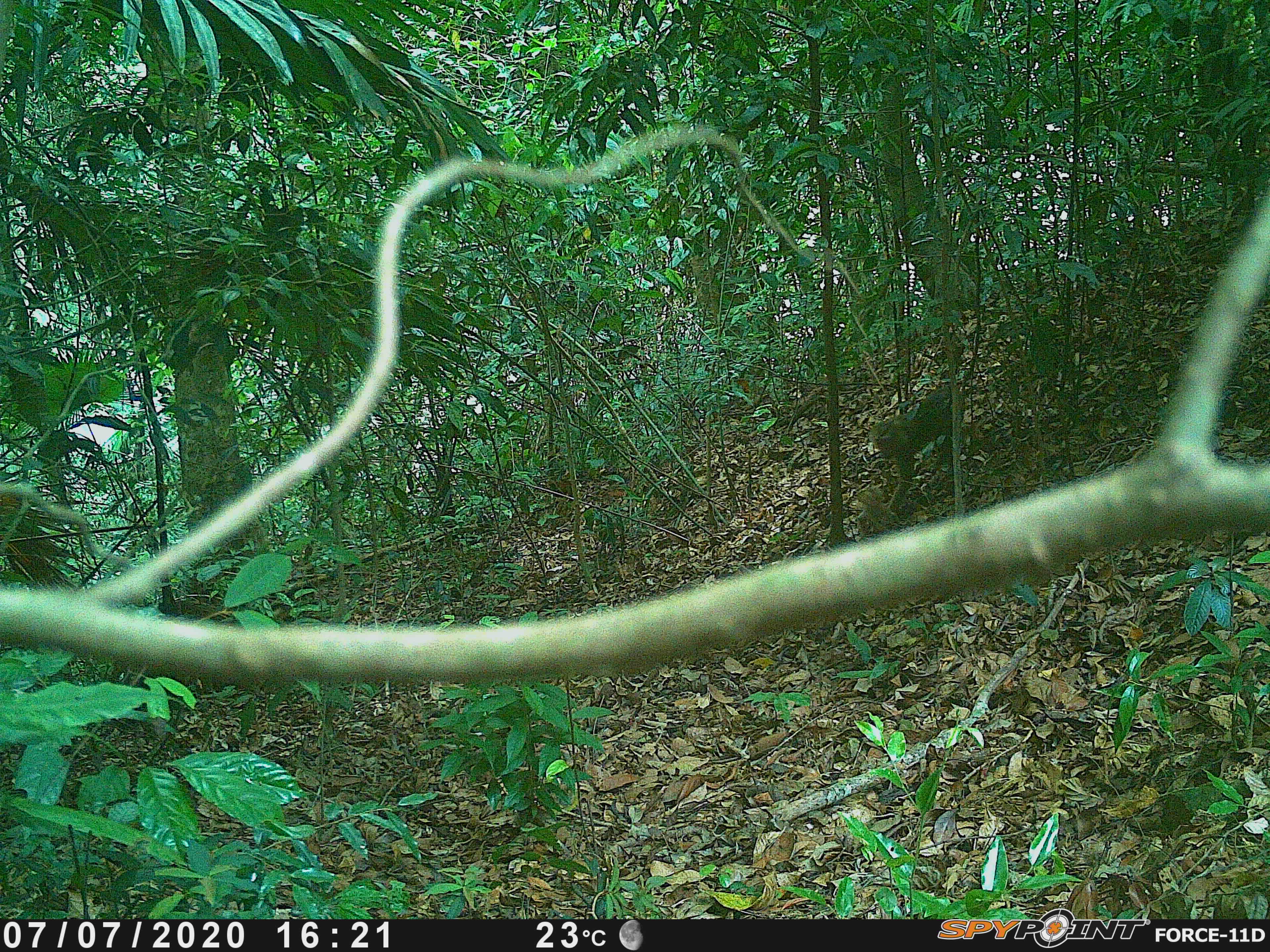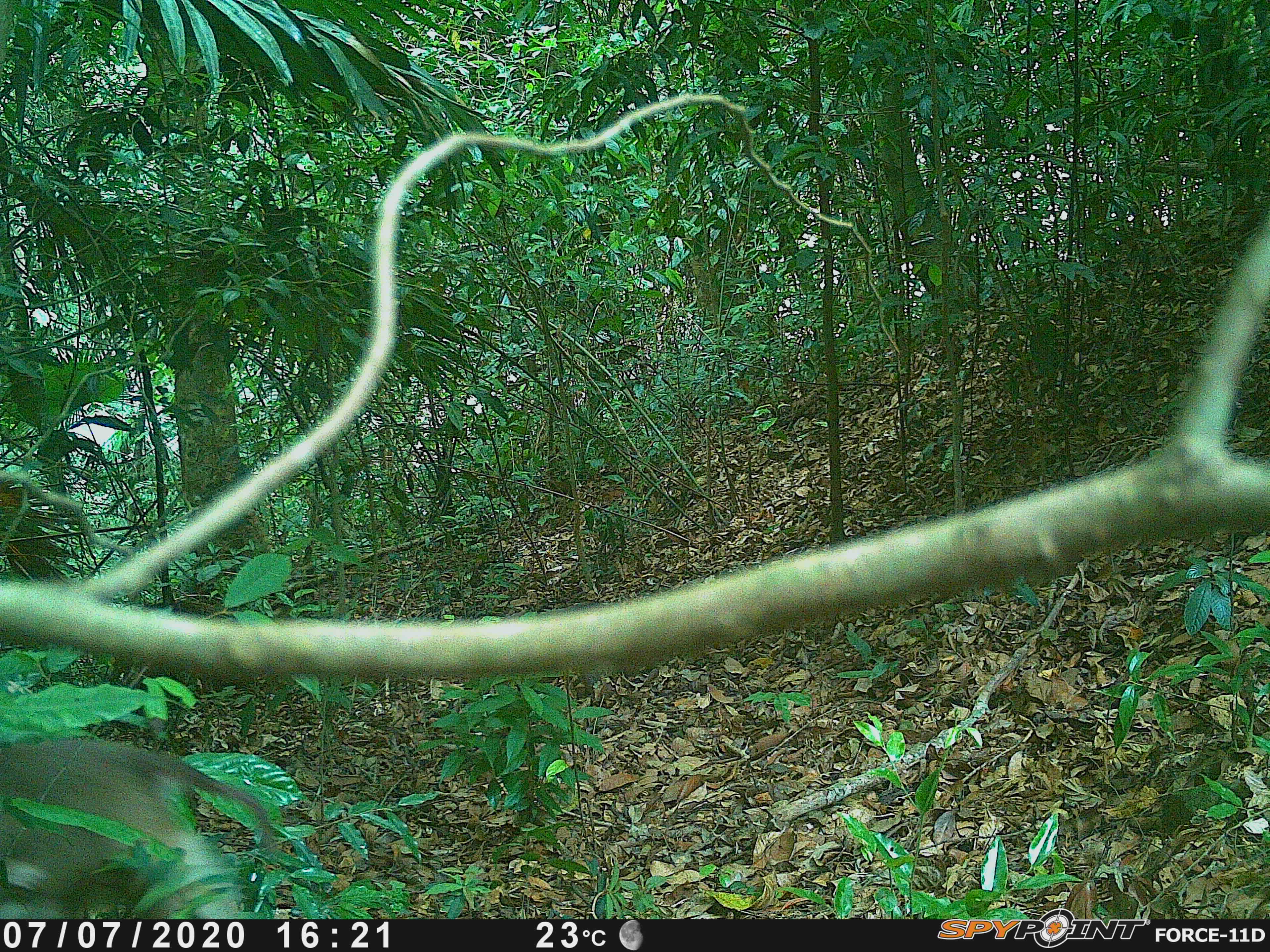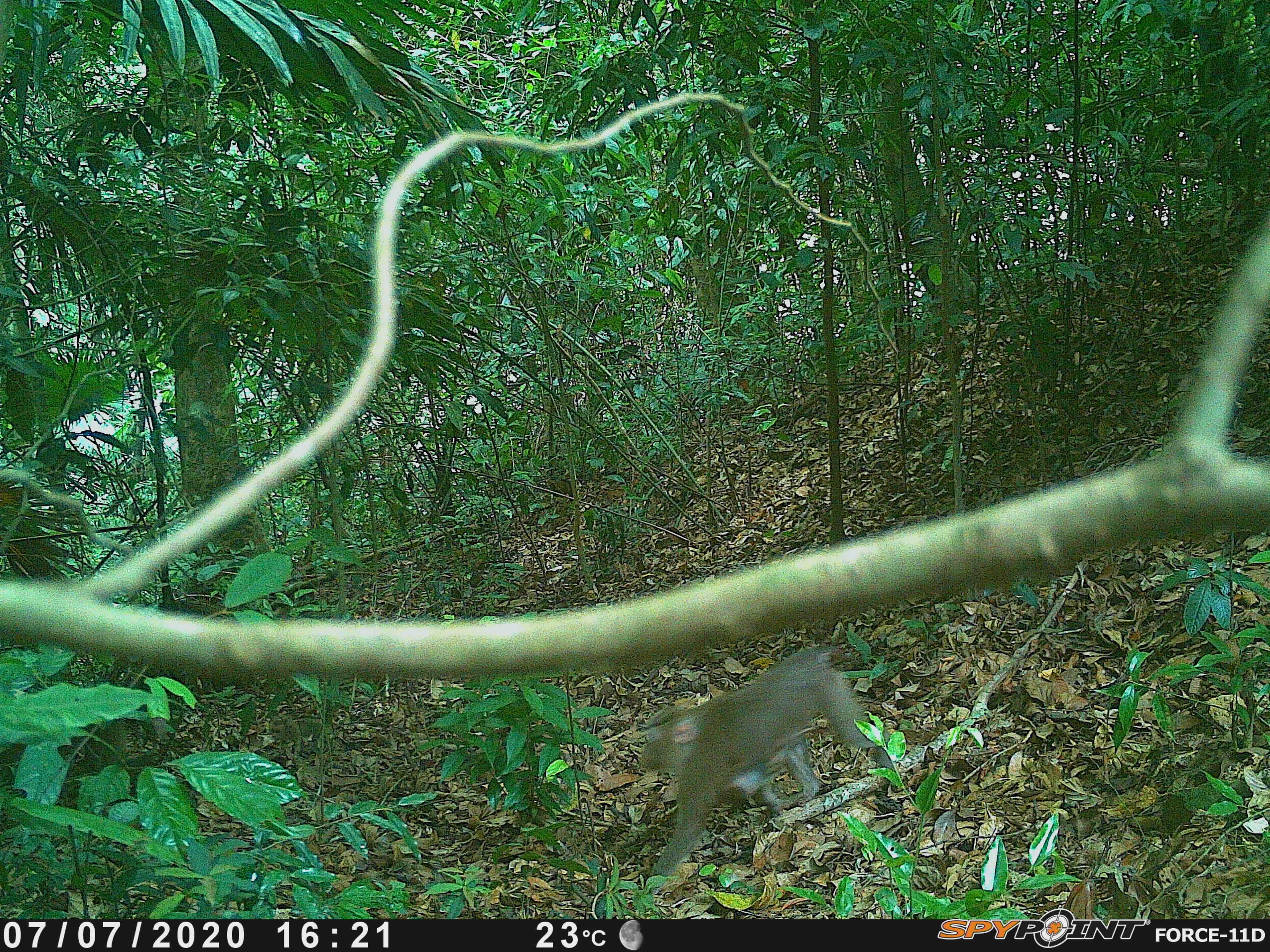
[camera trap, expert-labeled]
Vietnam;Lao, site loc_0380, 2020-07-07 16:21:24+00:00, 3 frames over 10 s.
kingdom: Animalia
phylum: Chordata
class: Mammalia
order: Primates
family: Cercopithecidae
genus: Macaca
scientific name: Macaca nemestrina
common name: pig-tailed macaque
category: pig tailed macaque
Pig tailed macaque (pig-tailed macaque) (Macaca nemestrina). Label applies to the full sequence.